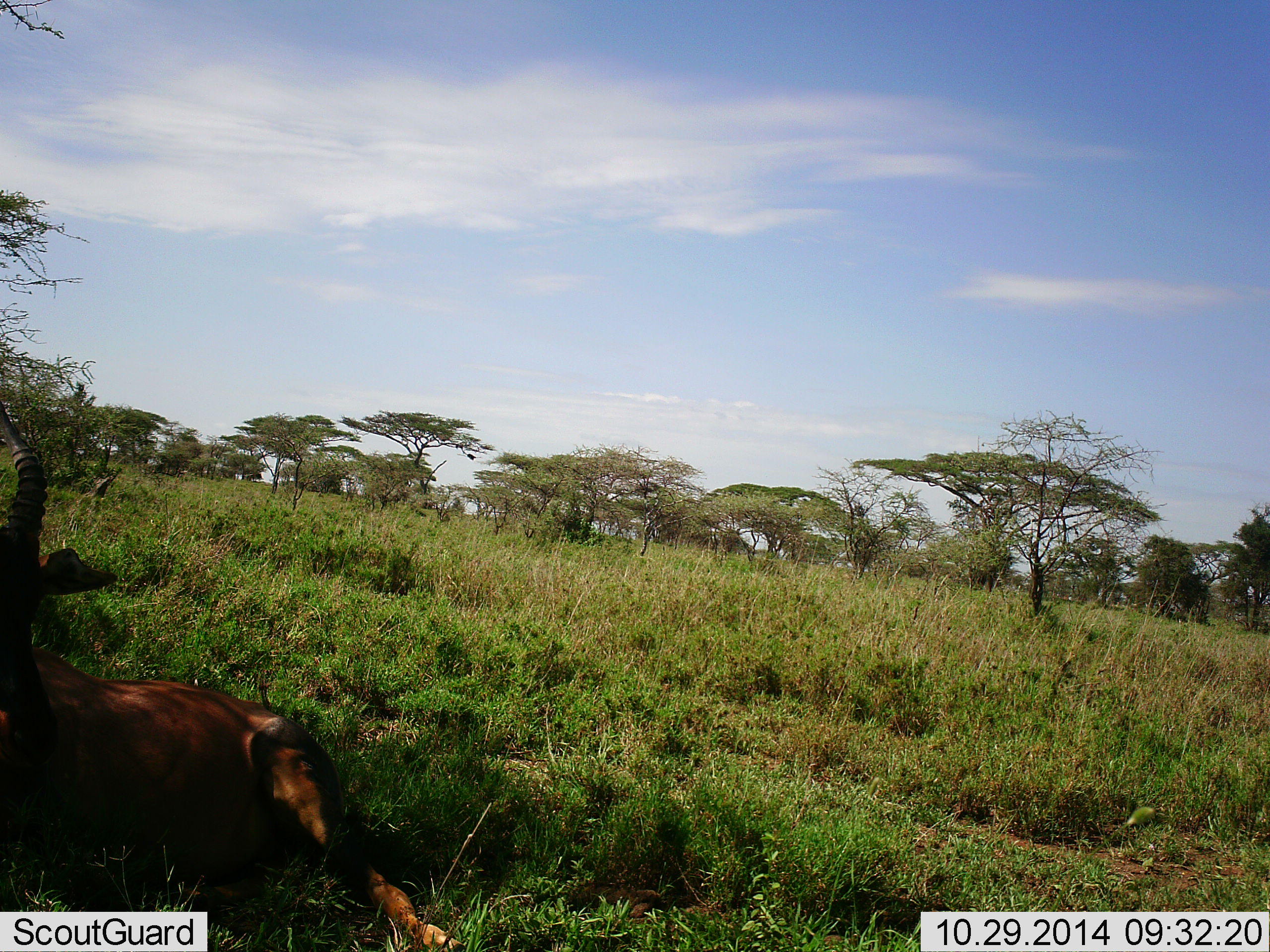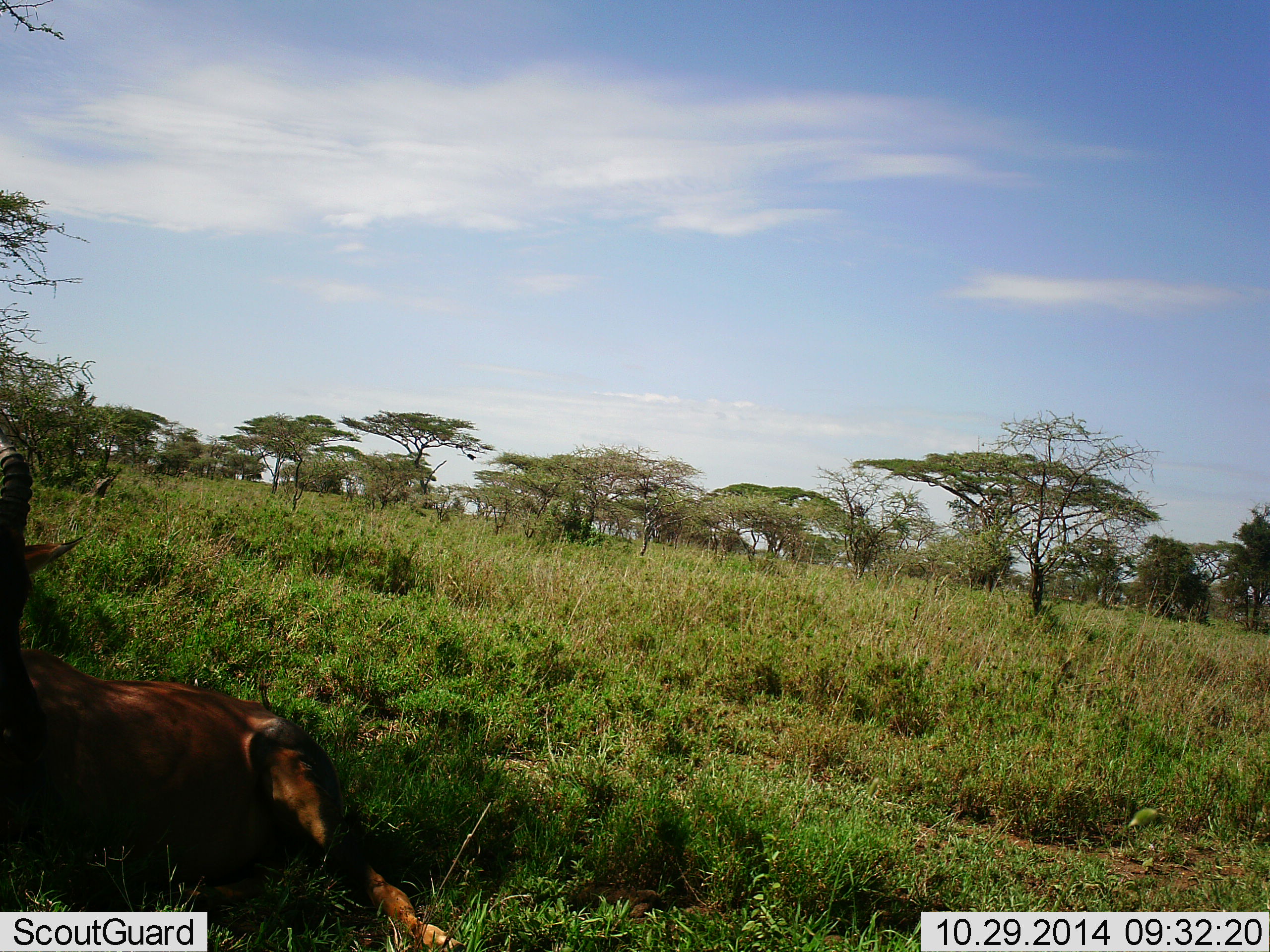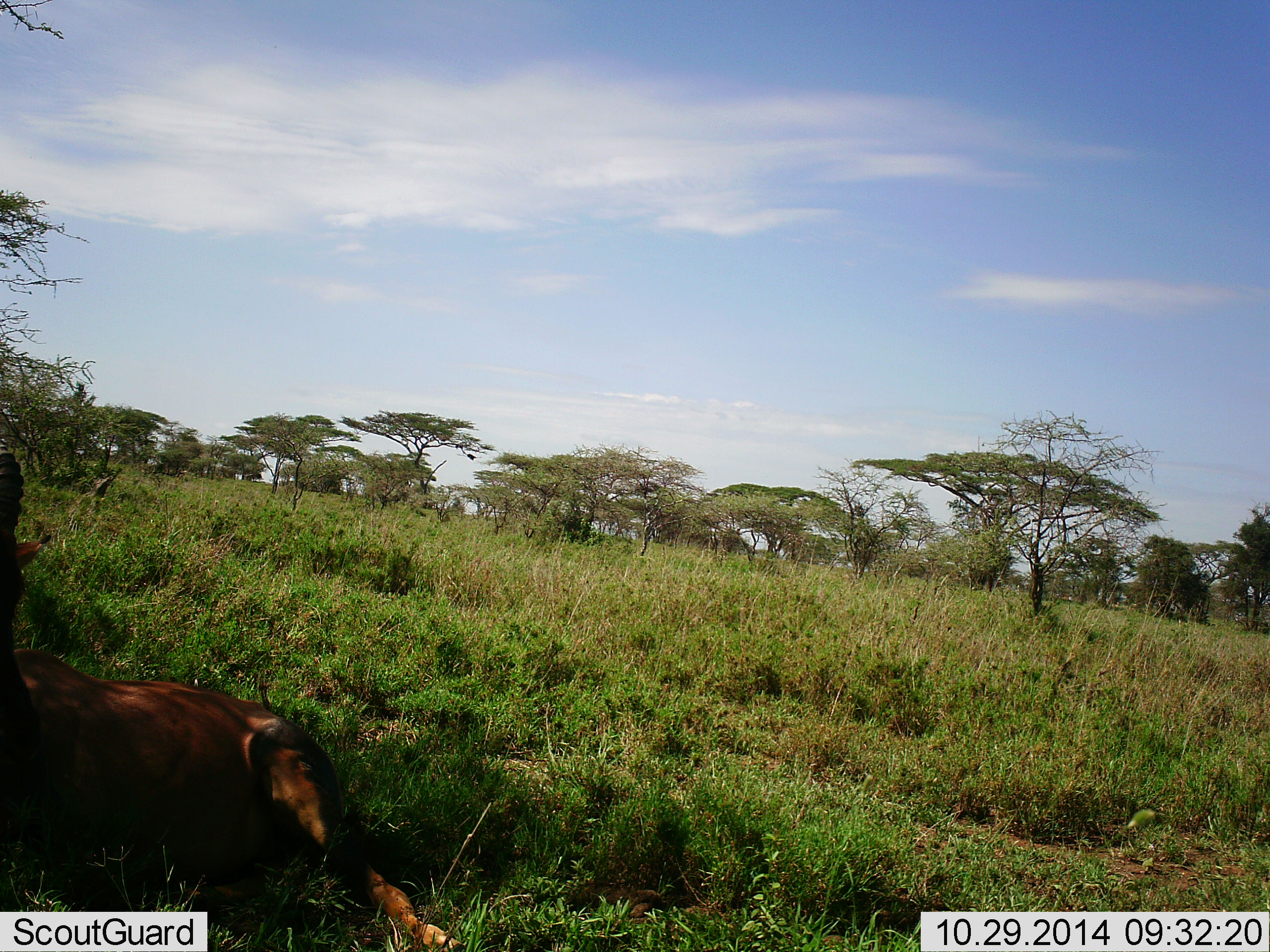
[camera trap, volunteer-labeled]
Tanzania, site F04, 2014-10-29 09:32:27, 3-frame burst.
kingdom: Animalia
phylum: Chordata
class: Mammalia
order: Artiodactyla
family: Bovidae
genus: Damaliscus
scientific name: Damaliscus lunatus jimela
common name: topi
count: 1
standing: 0%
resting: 100%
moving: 0%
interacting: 0%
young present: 0%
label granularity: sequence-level